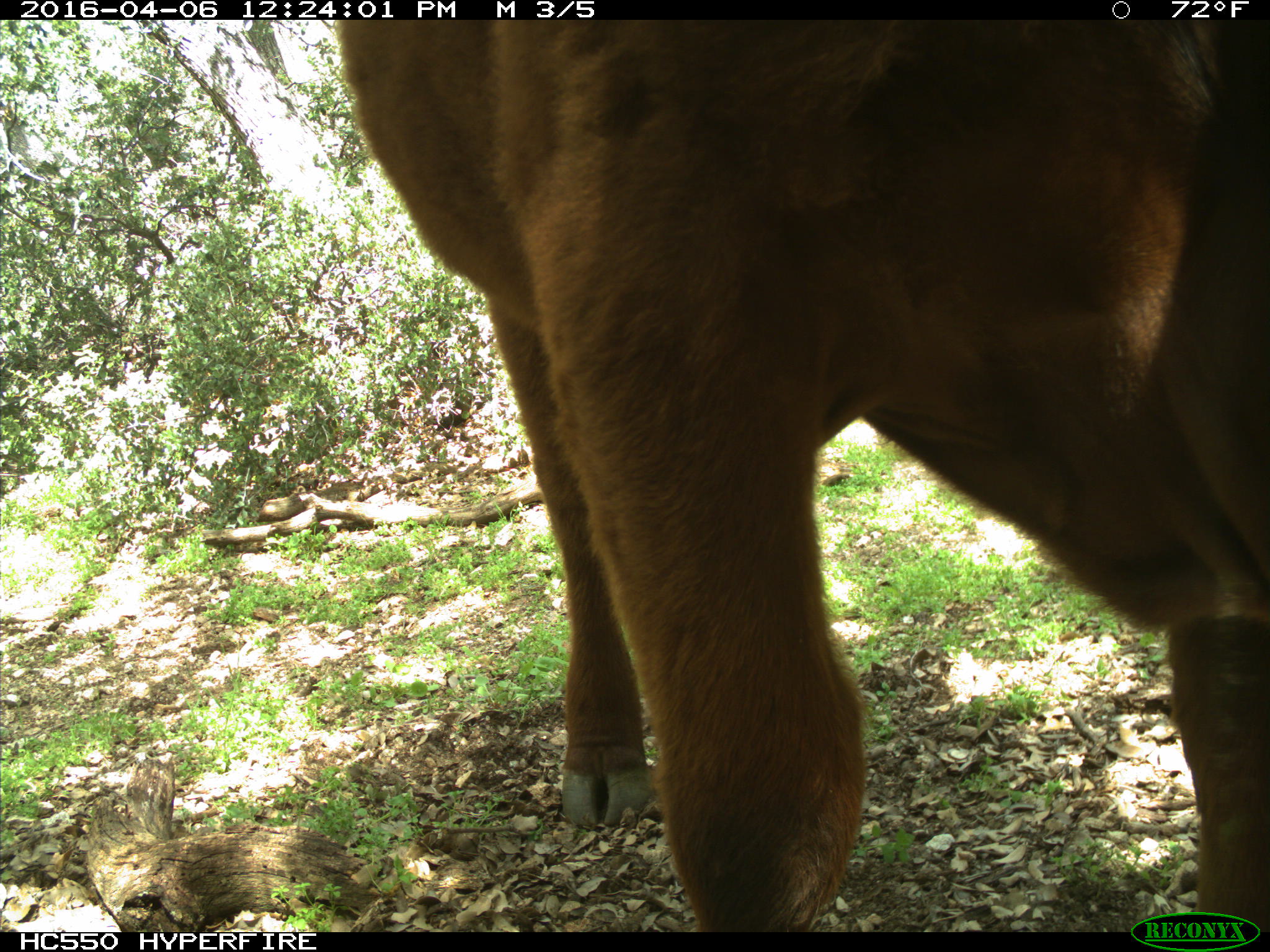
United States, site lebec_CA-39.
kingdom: Animalia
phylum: Chordata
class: Mammalia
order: Artiodactyla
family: Bovidae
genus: Bos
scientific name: Bos taurus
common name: domestic cow